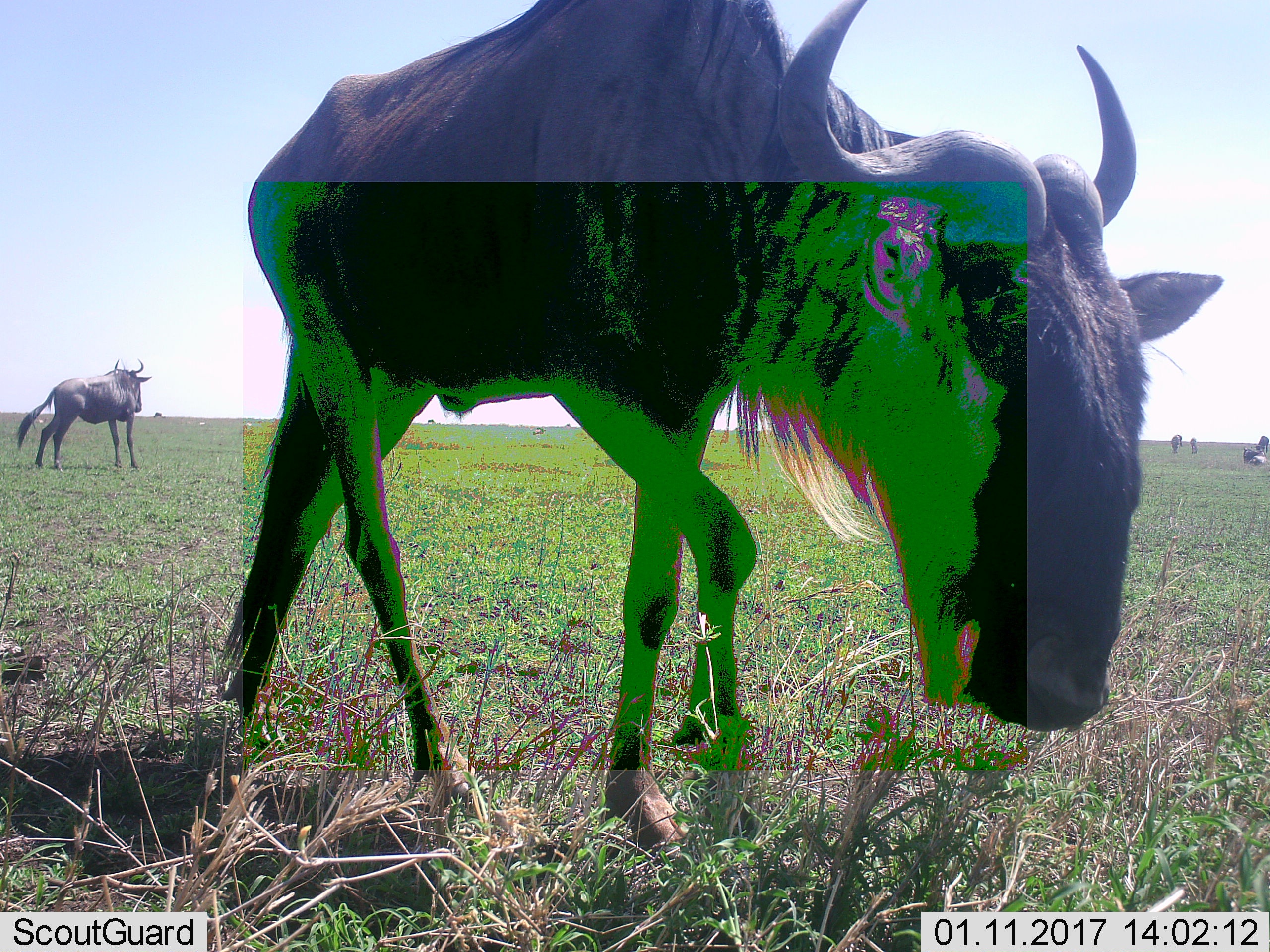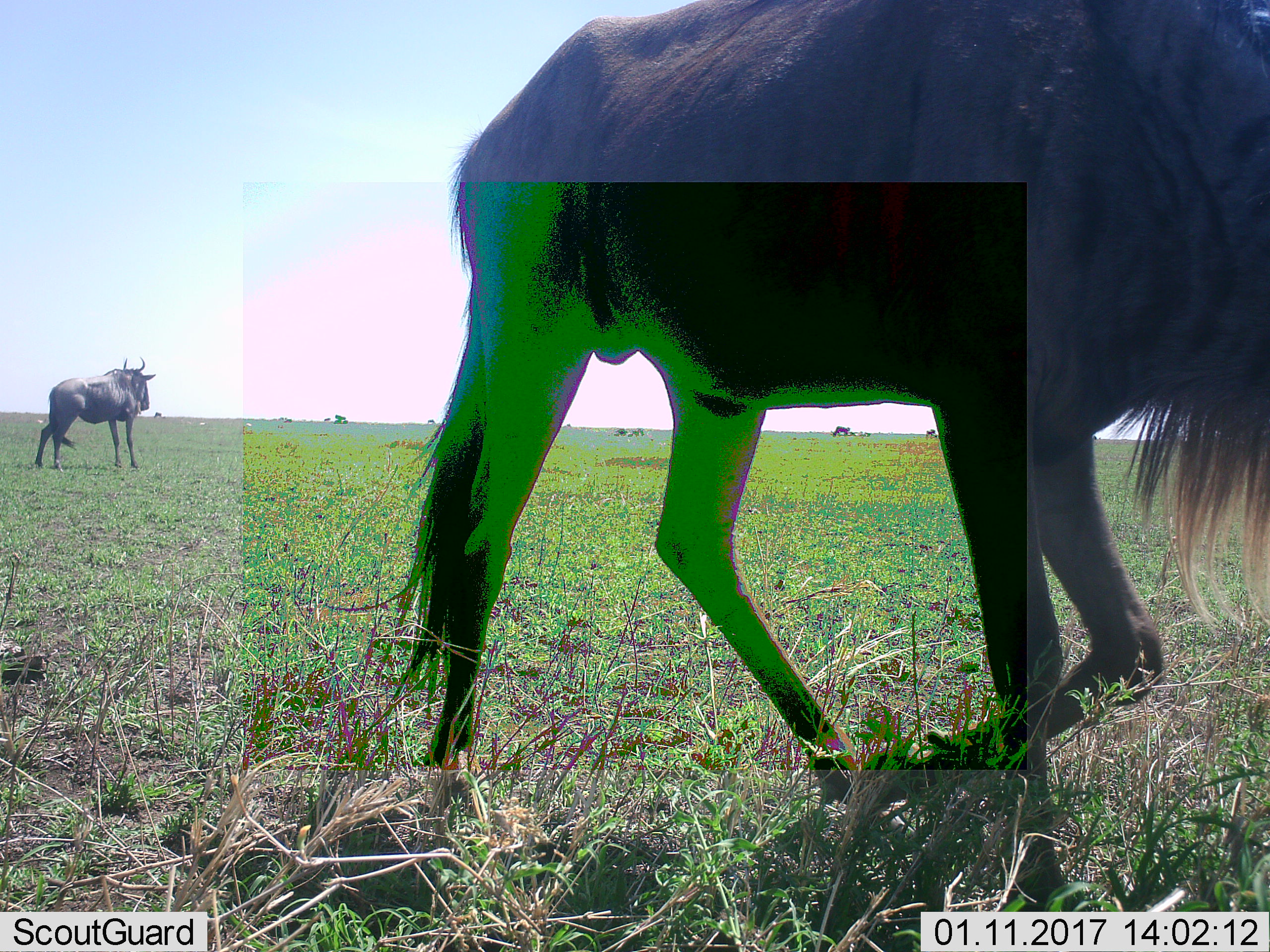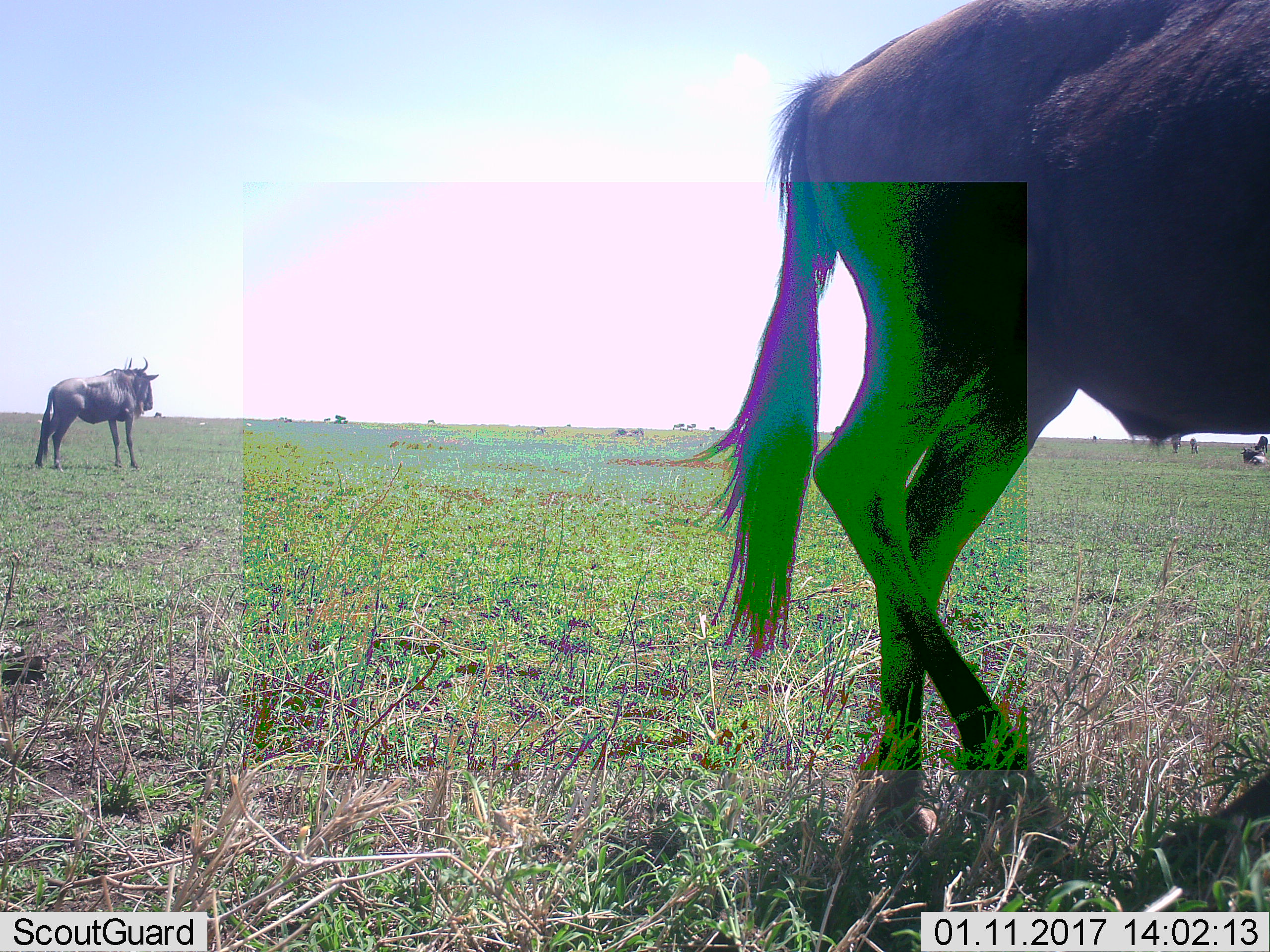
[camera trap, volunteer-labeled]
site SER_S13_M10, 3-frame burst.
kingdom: Animalia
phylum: Chordata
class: Mammalia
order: Artiodactyla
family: Bovidae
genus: Connochaetes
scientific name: Connochaetes taurinus taurinus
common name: blue wildebeest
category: wildebeestblue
Wildebeestblue (blue wildebeest) (Connochaetes taurinus taurinus), count 6. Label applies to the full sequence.